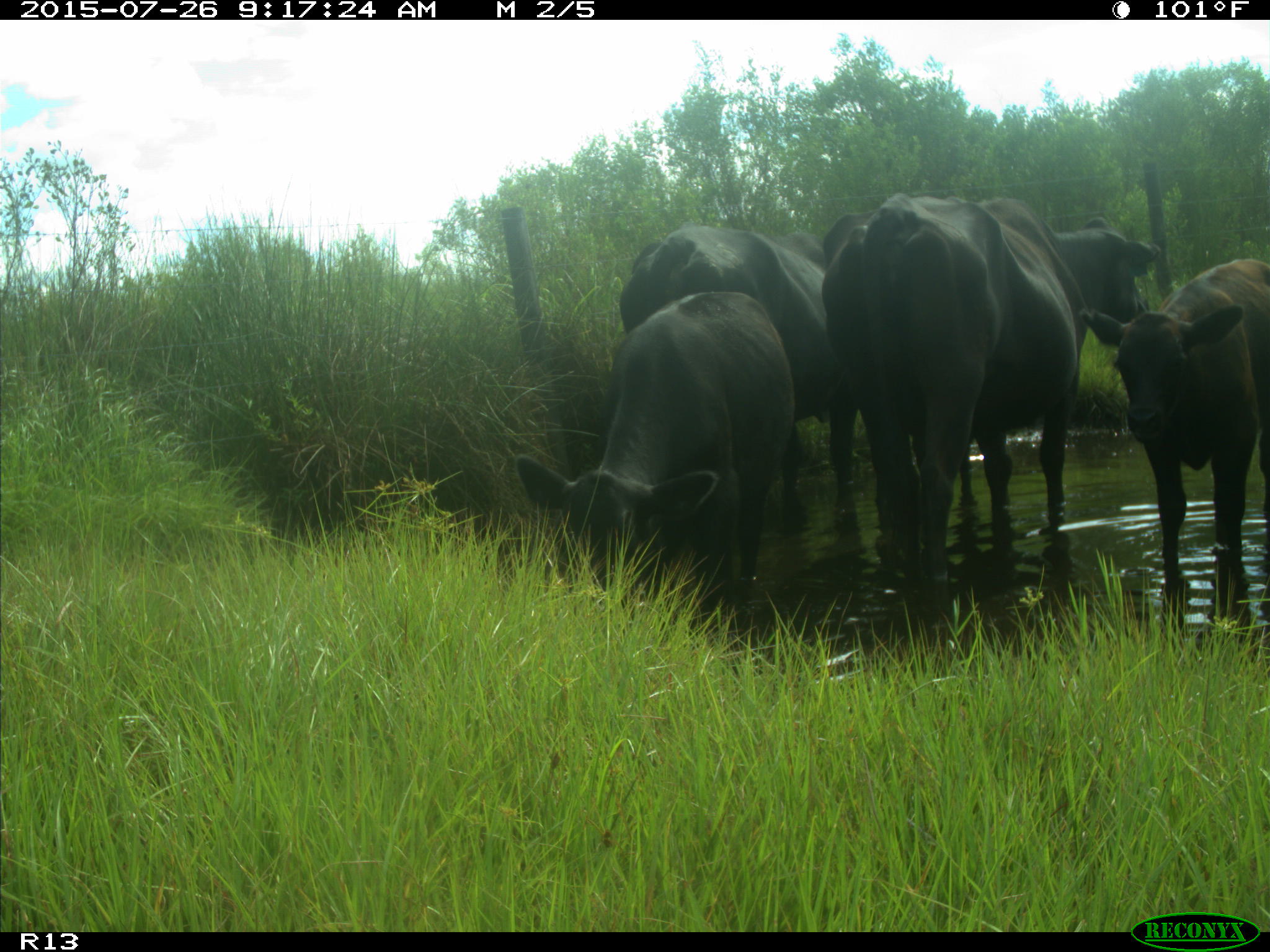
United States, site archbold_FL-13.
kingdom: Animalia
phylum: Chordata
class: Mammalia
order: Artiodactyla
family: Bovidae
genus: Bos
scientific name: Bos taurus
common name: domestic cow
Bos taurus (domestic cow).